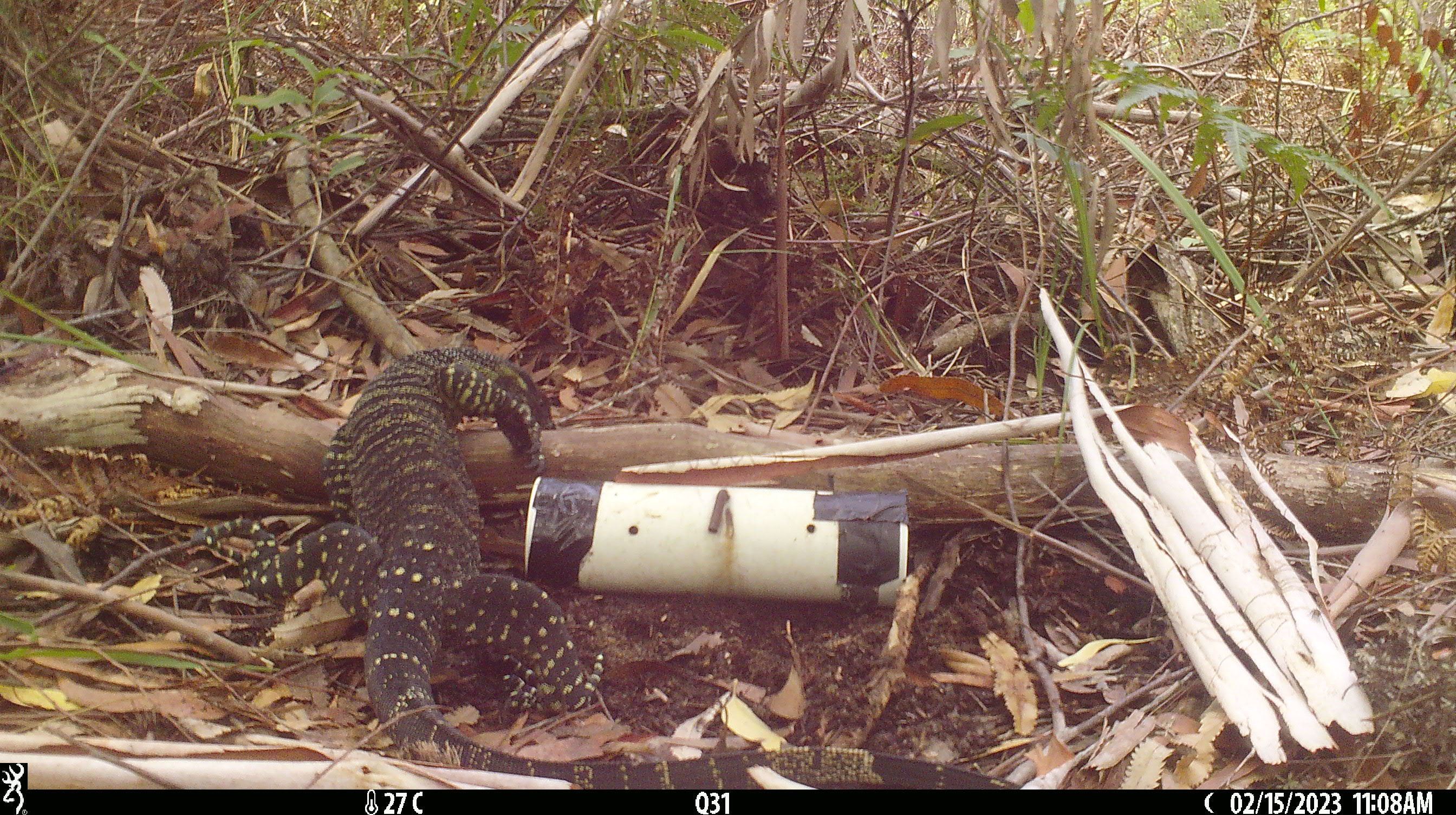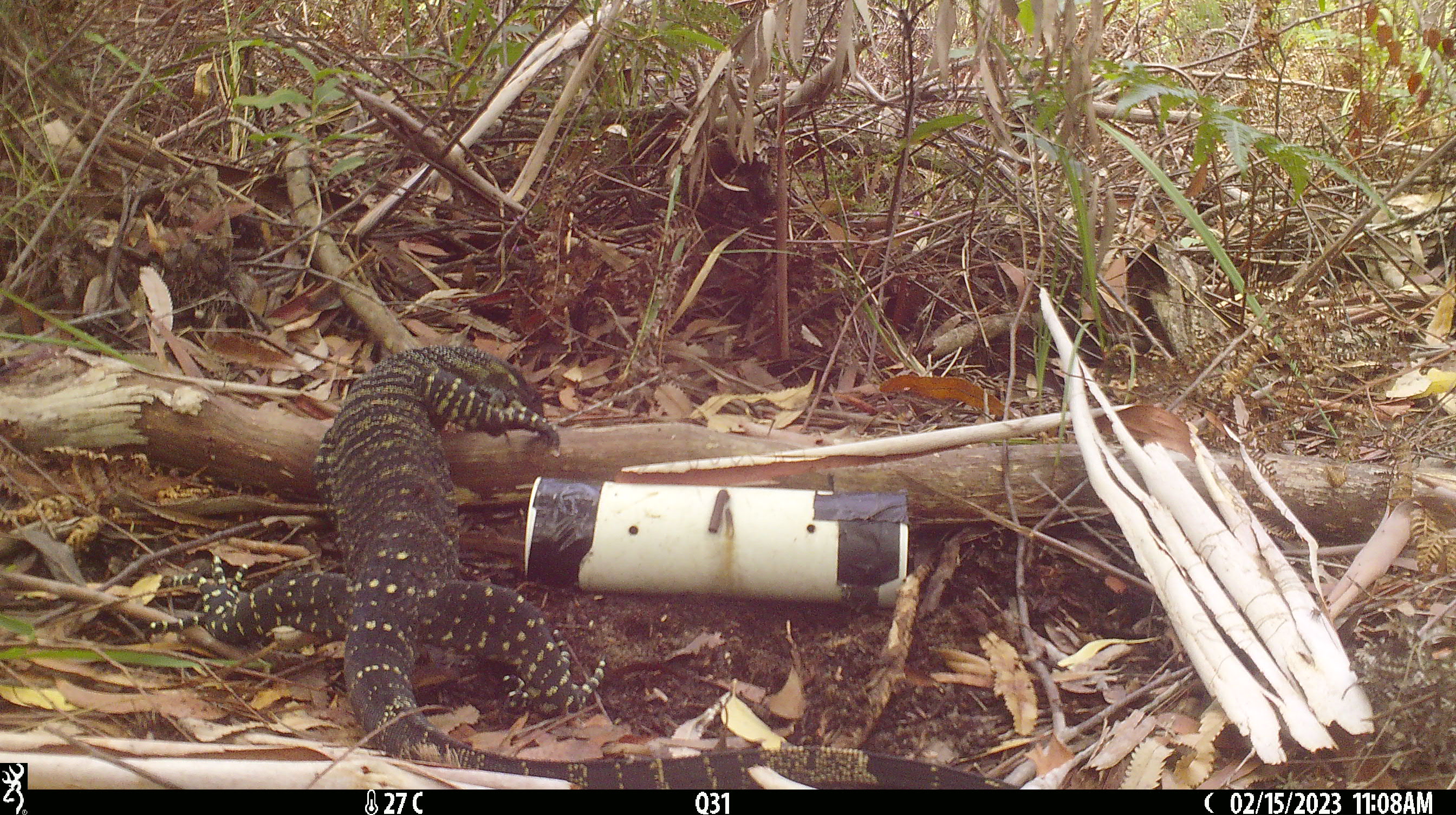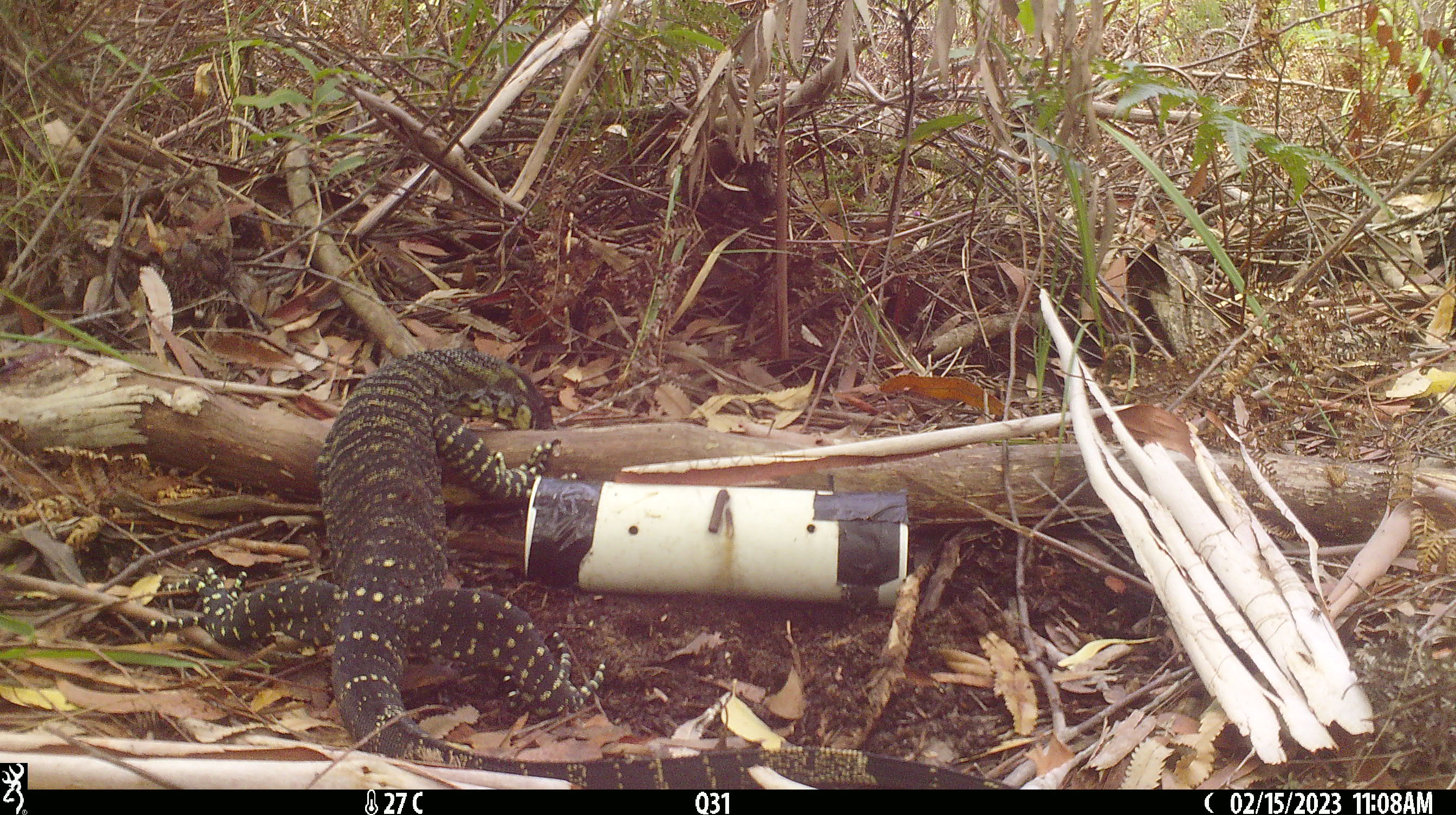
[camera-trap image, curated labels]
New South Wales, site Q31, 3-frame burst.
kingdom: Animalia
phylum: Chordata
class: Reptilia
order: Squamata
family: Varanidae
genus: Varanus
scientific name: Varanus varius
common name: lace monitor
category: goanna